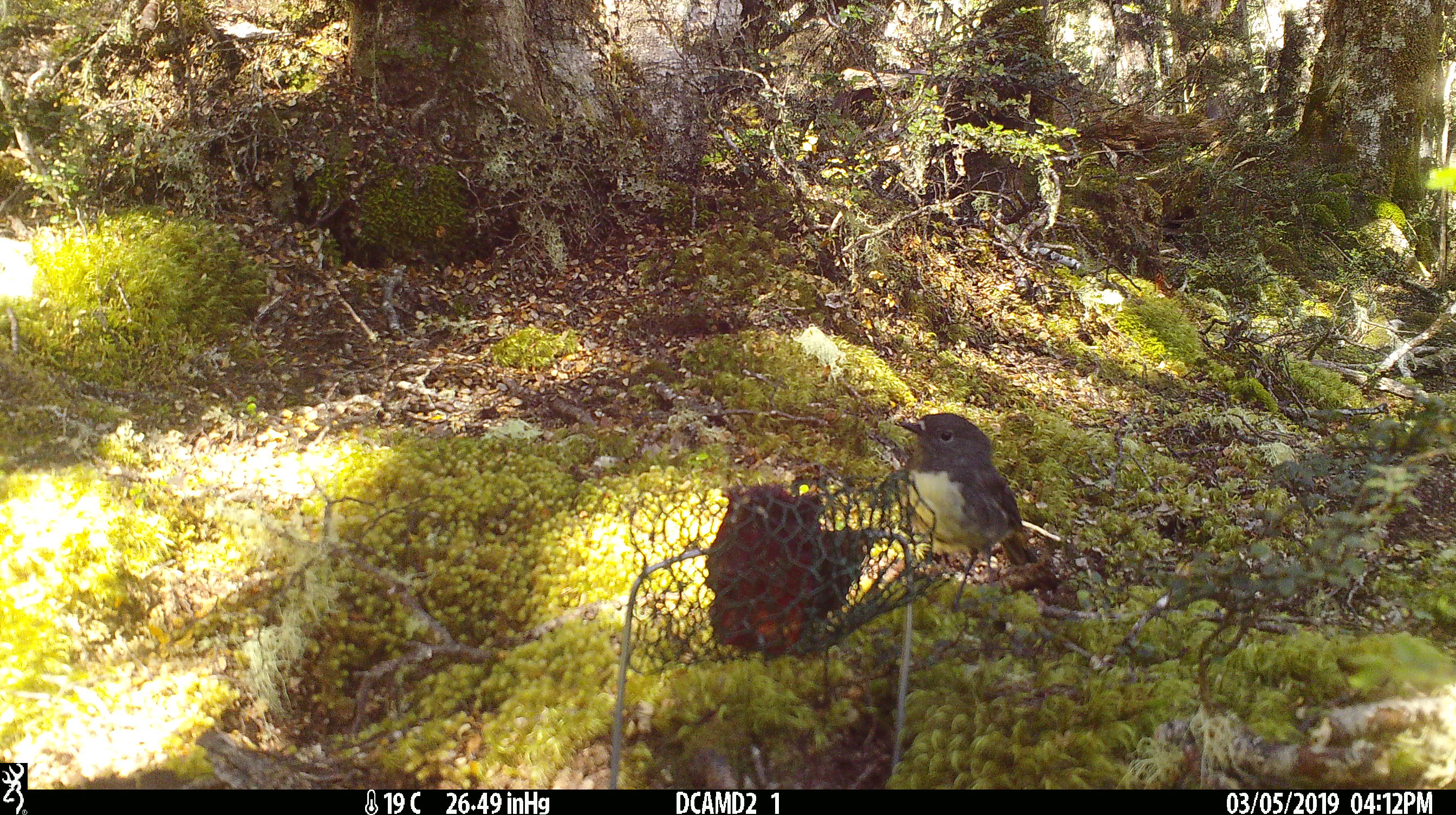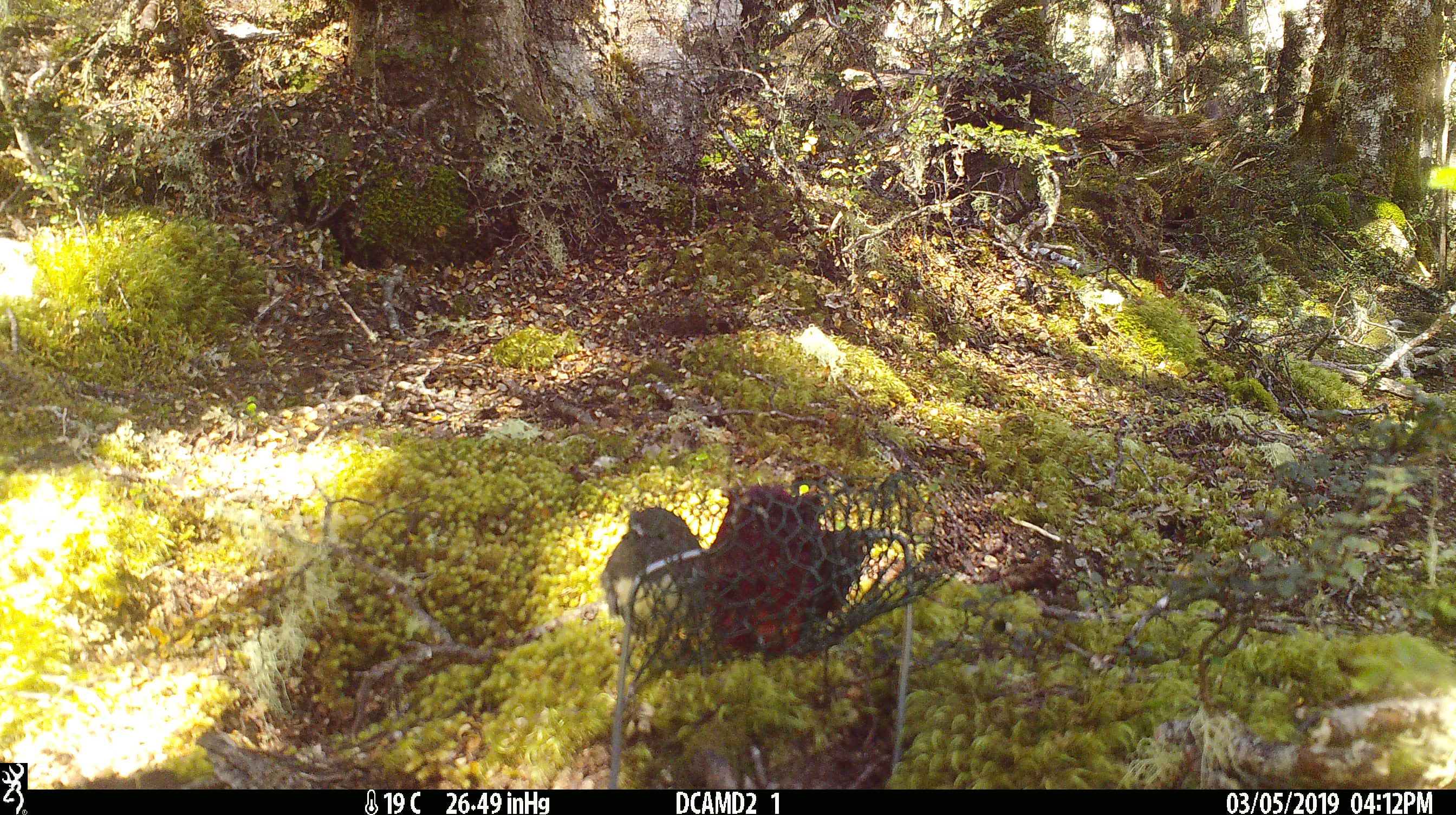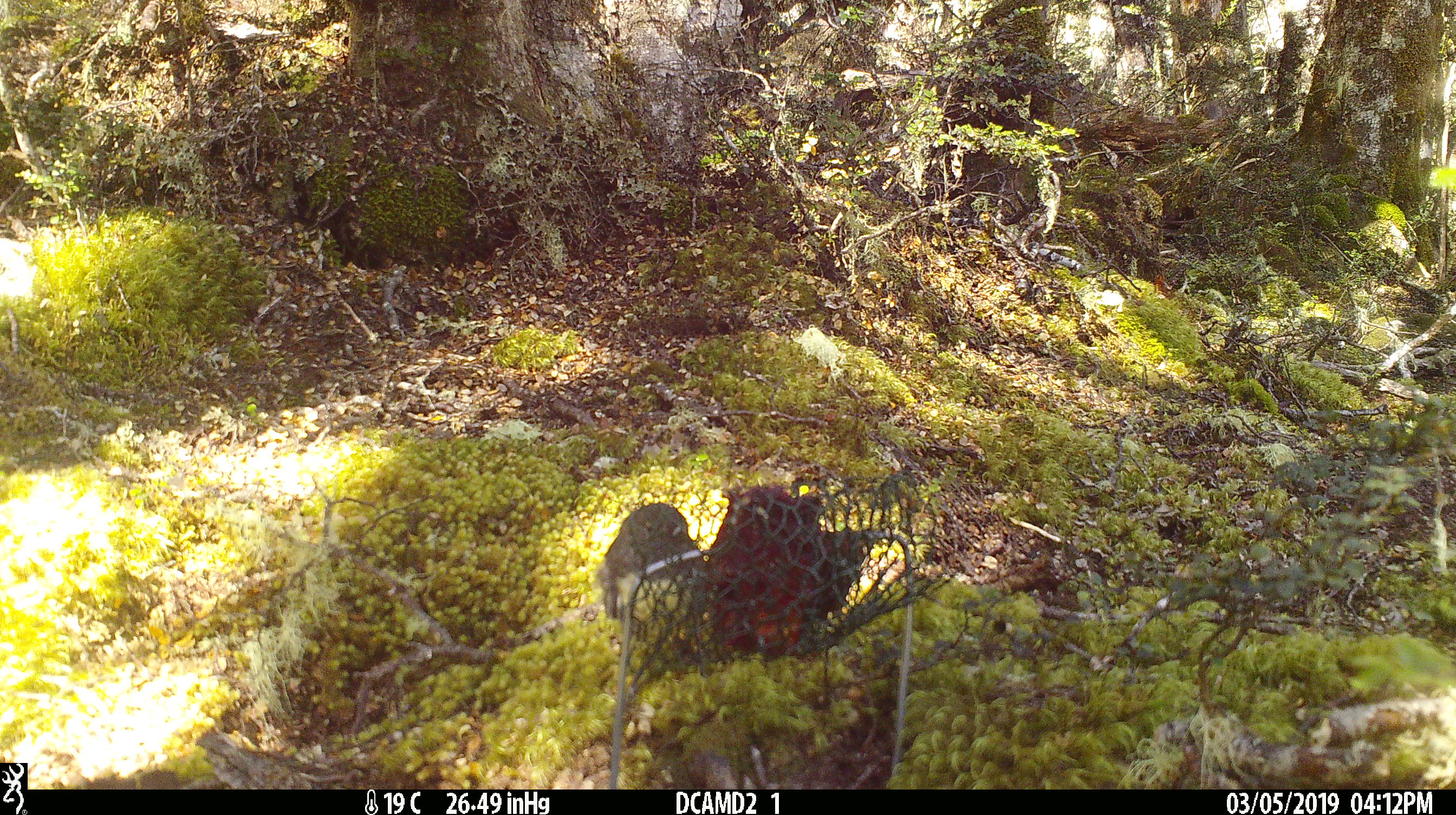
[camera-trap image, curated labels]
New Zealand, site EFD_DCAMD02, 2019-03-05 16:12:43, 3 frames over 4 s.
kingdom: Animalia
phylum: Chordata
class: Aves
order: Passeriformes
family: Petroicidae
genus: Petroica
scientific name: Petroica australis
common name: new zealand robin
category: robin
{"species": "robin (new zealand robin) (Petroica australis)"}